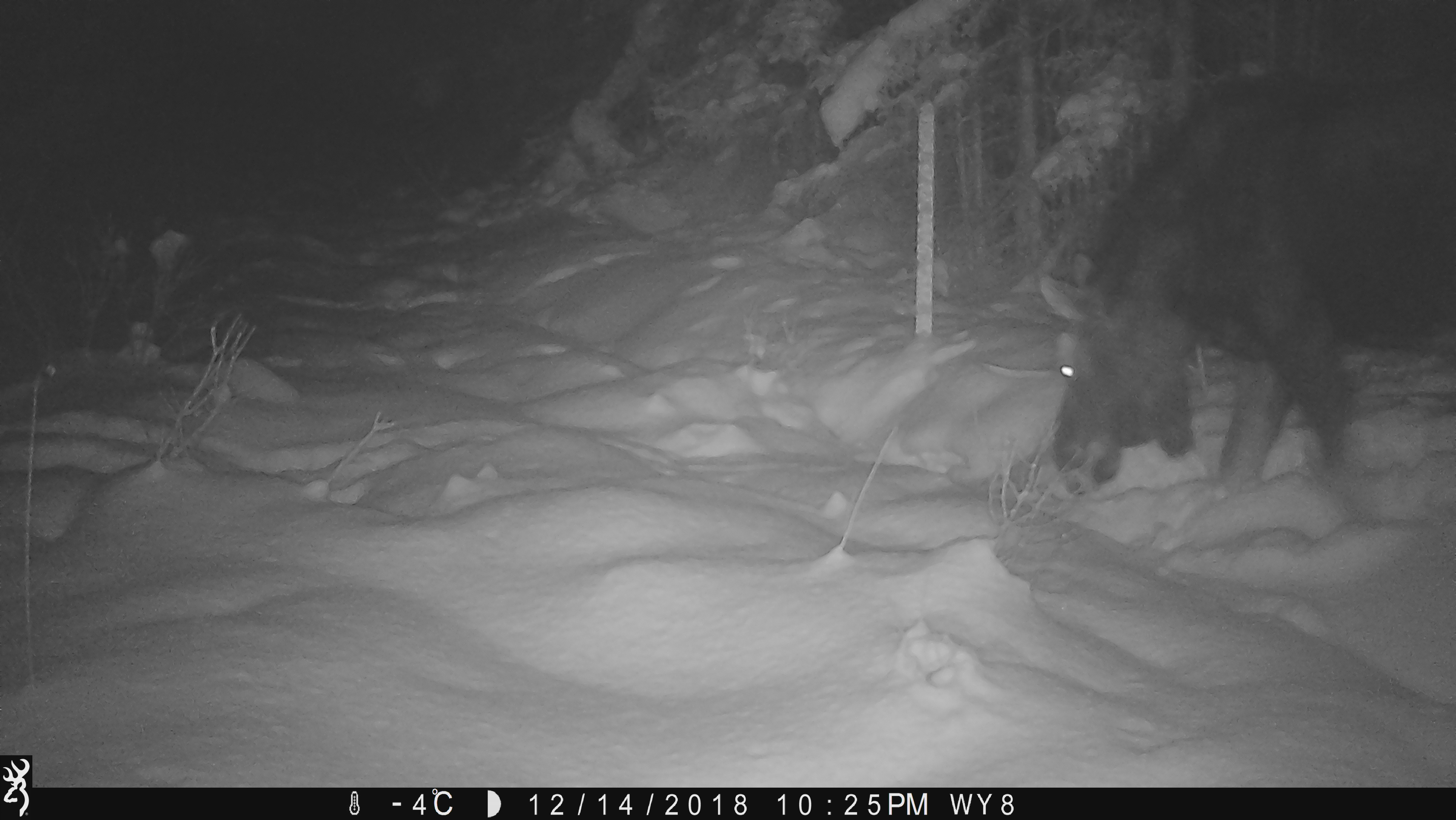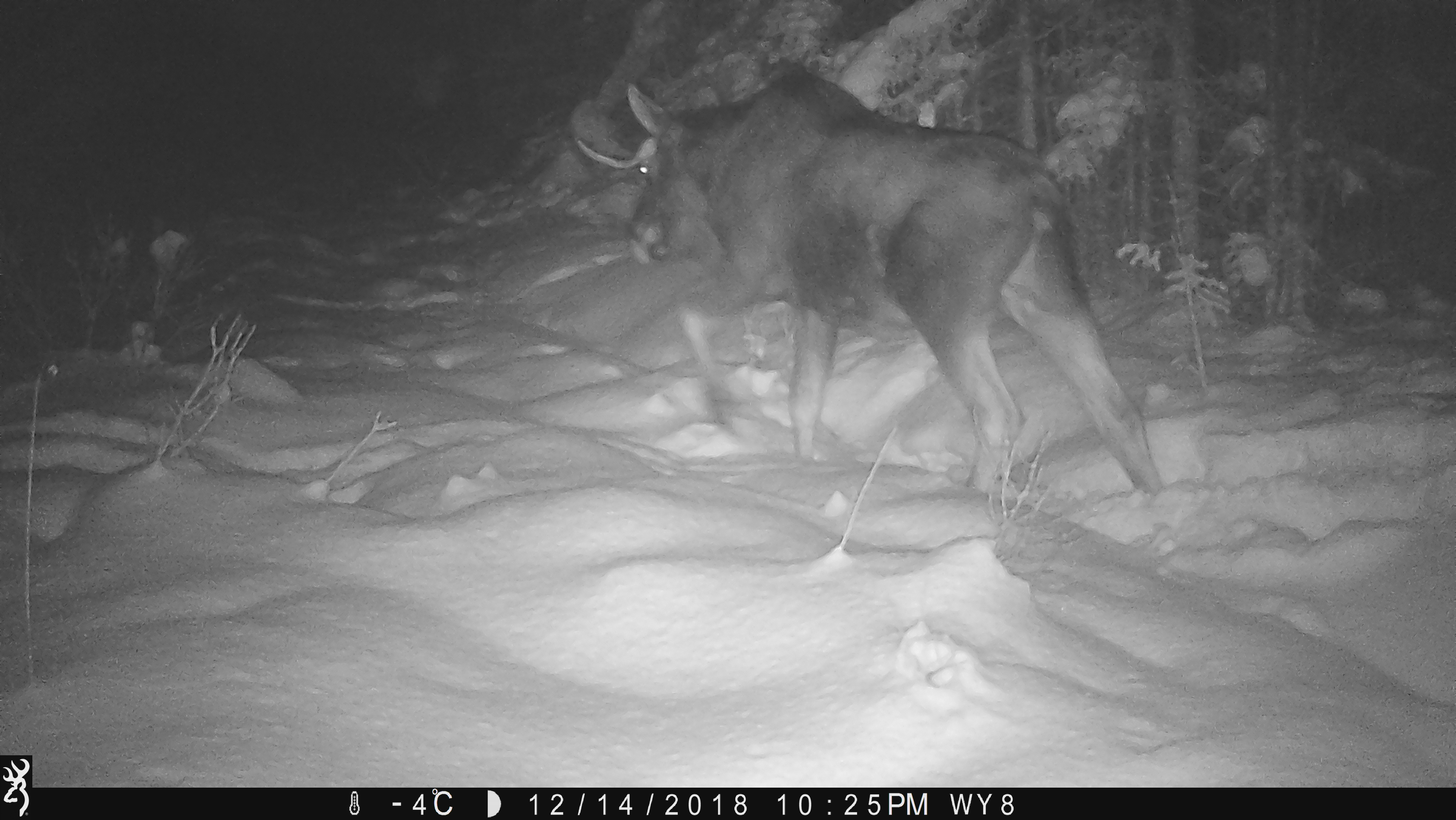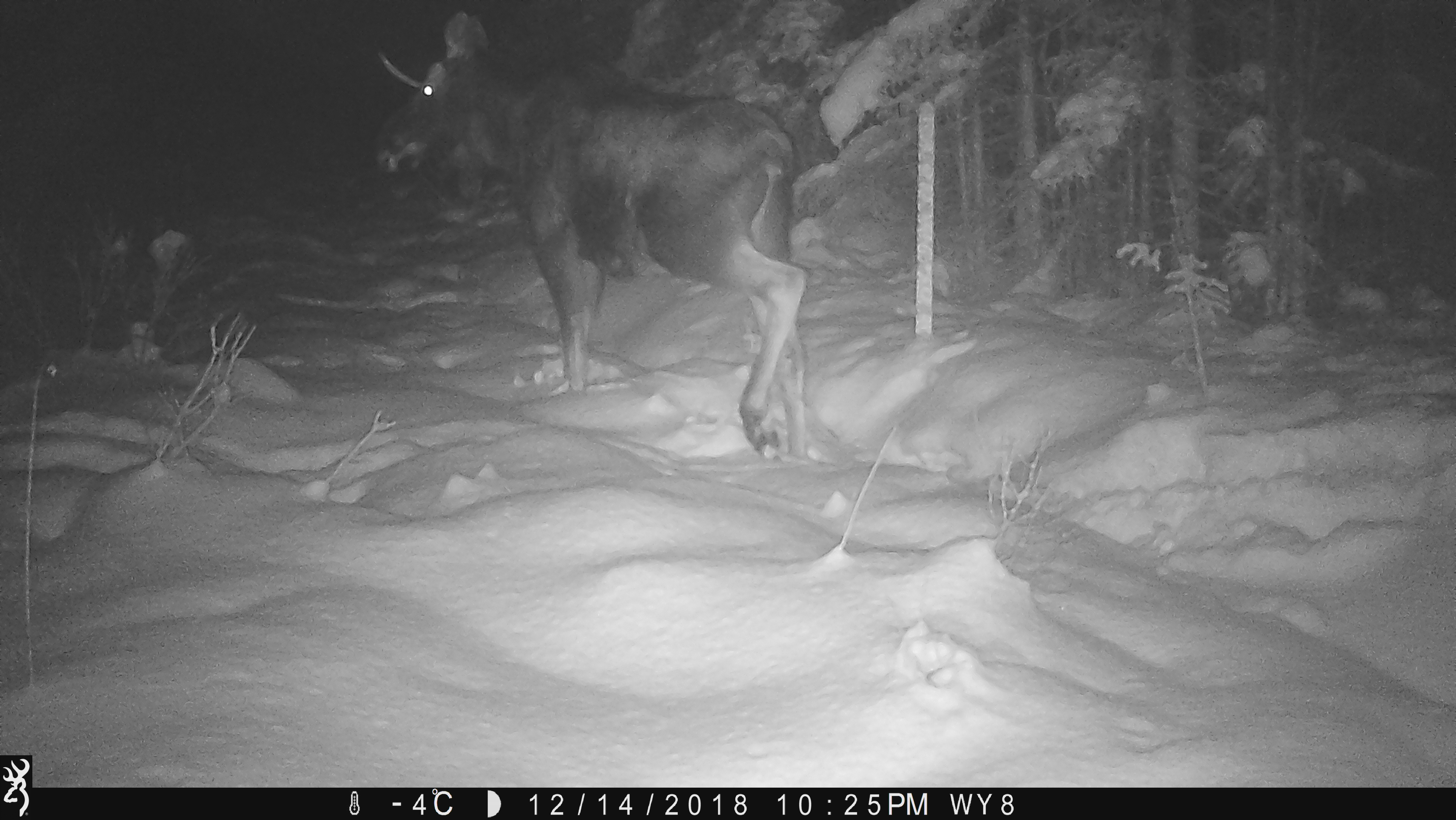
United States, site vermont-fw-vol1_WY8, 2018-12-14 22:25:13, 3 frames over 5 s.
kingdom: Animalia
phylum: Chordata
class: Mammalia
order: Artiodactyla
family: Cervidae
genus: Alces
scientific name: Alces alces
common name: moose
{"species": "moose (Alces alces)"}